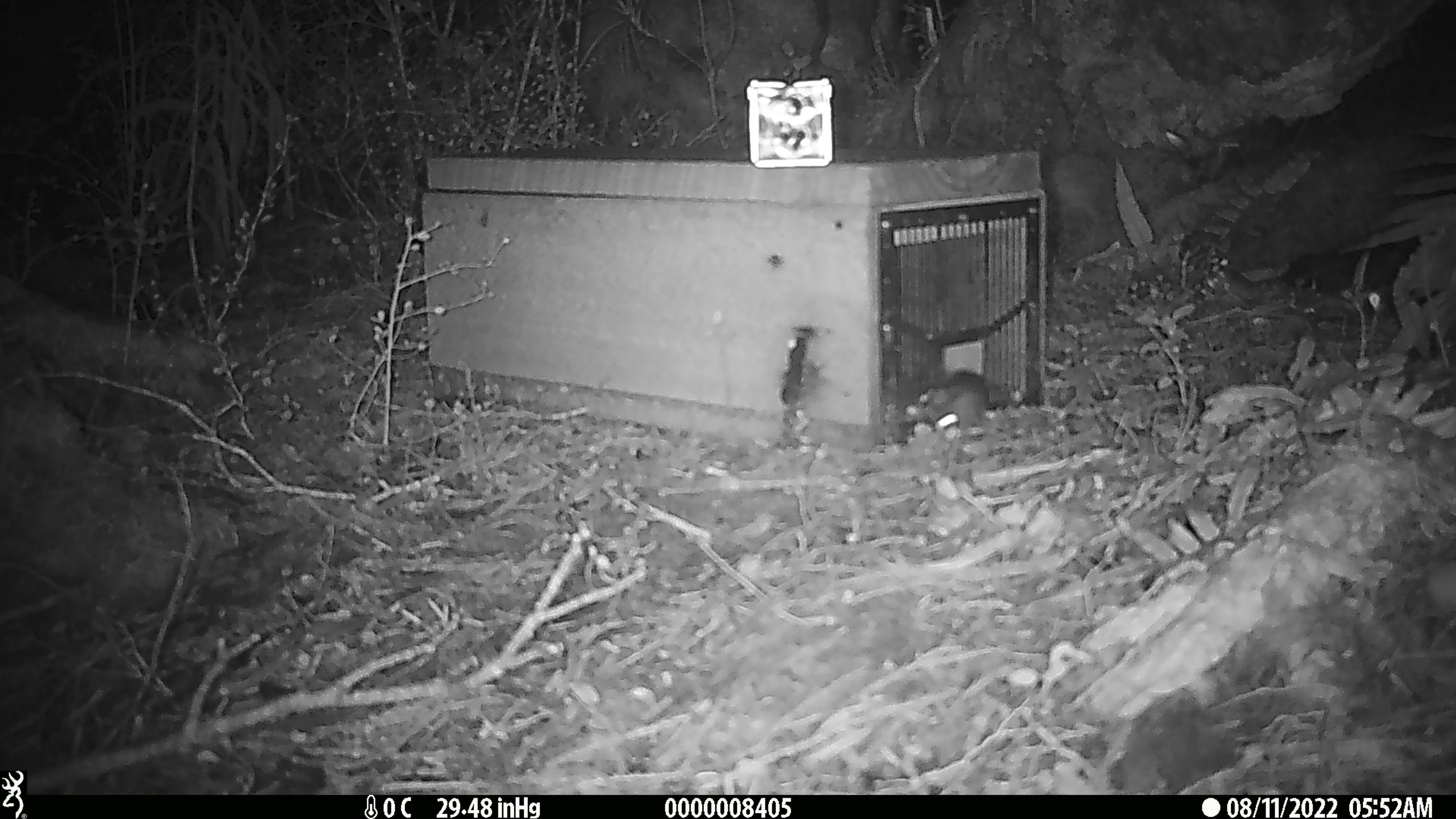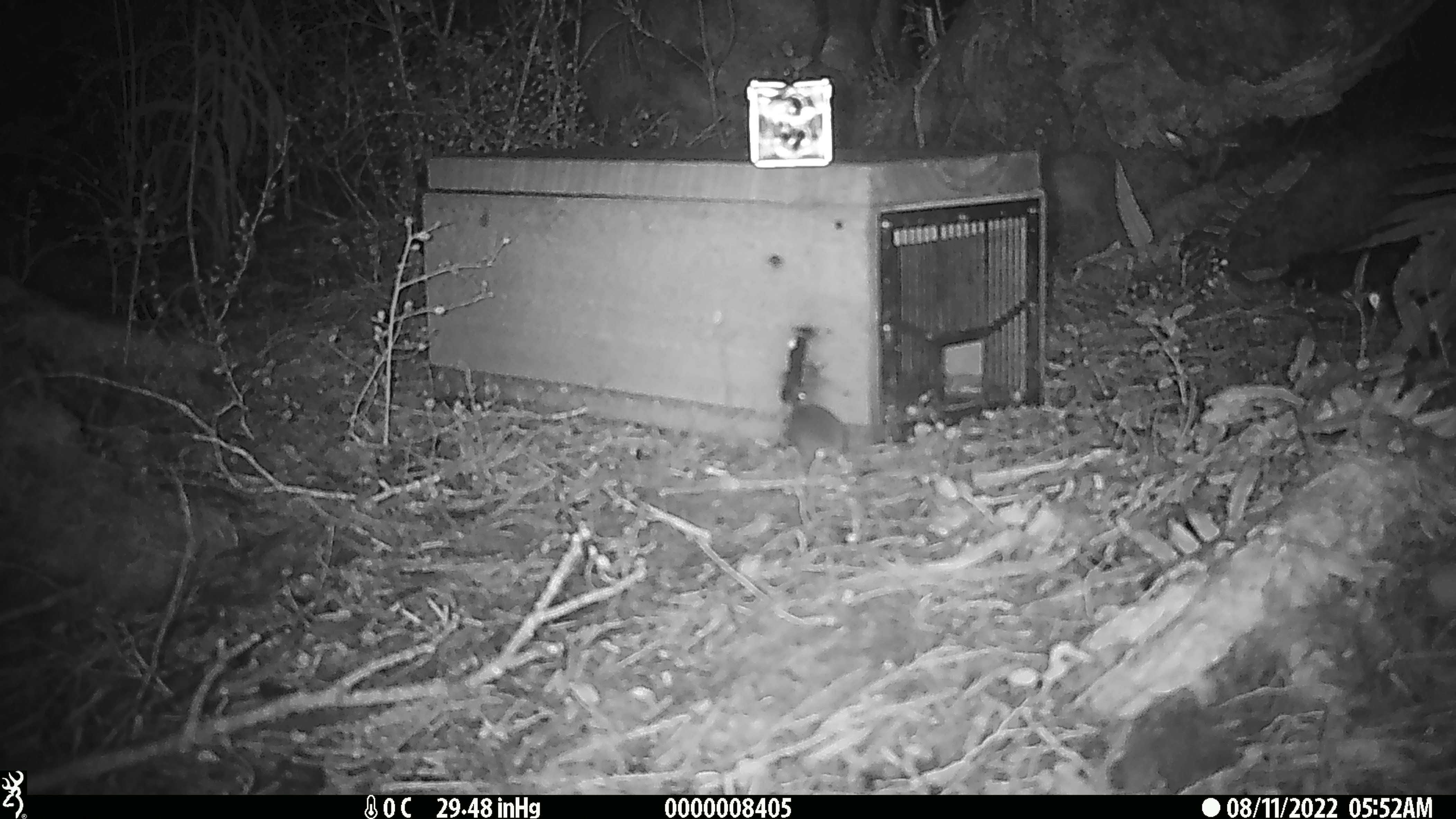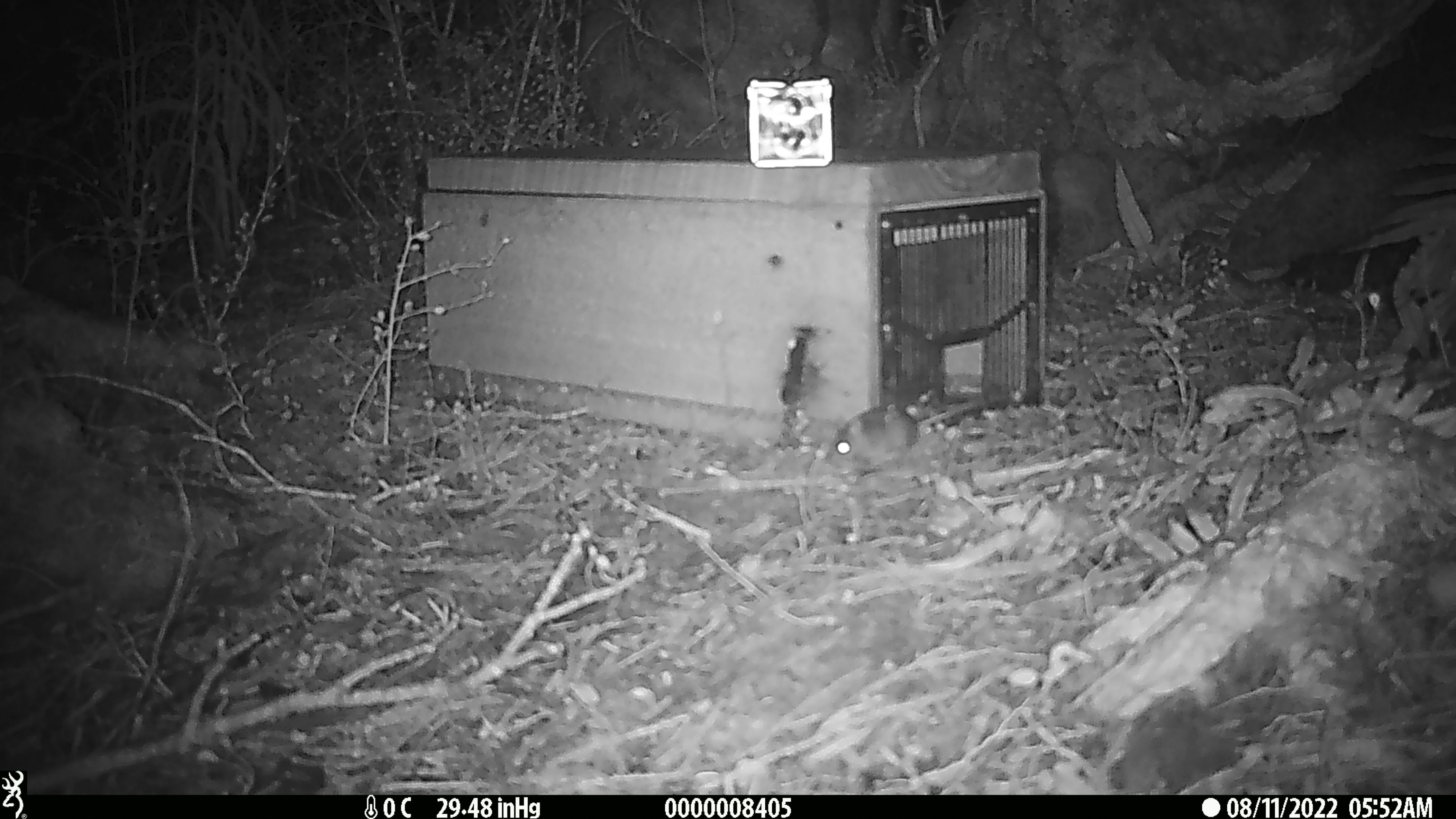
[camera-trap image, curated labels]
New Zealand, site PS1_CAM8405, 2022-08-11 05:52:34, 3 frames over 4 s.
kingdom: Animalia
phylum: Chordata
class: Mammalia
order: Rodentia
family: Muridae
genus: Mus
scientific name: Mus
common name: mouse